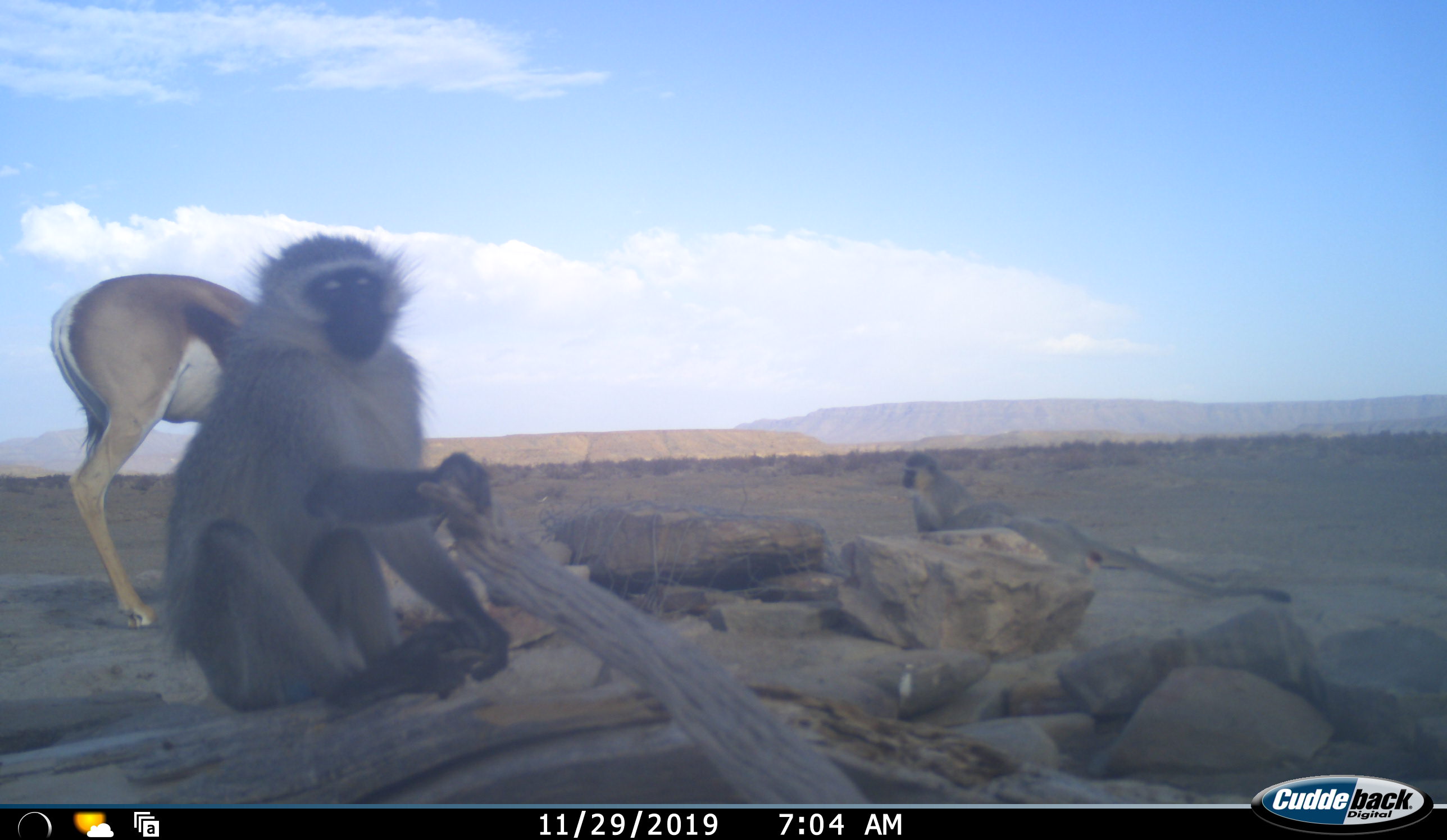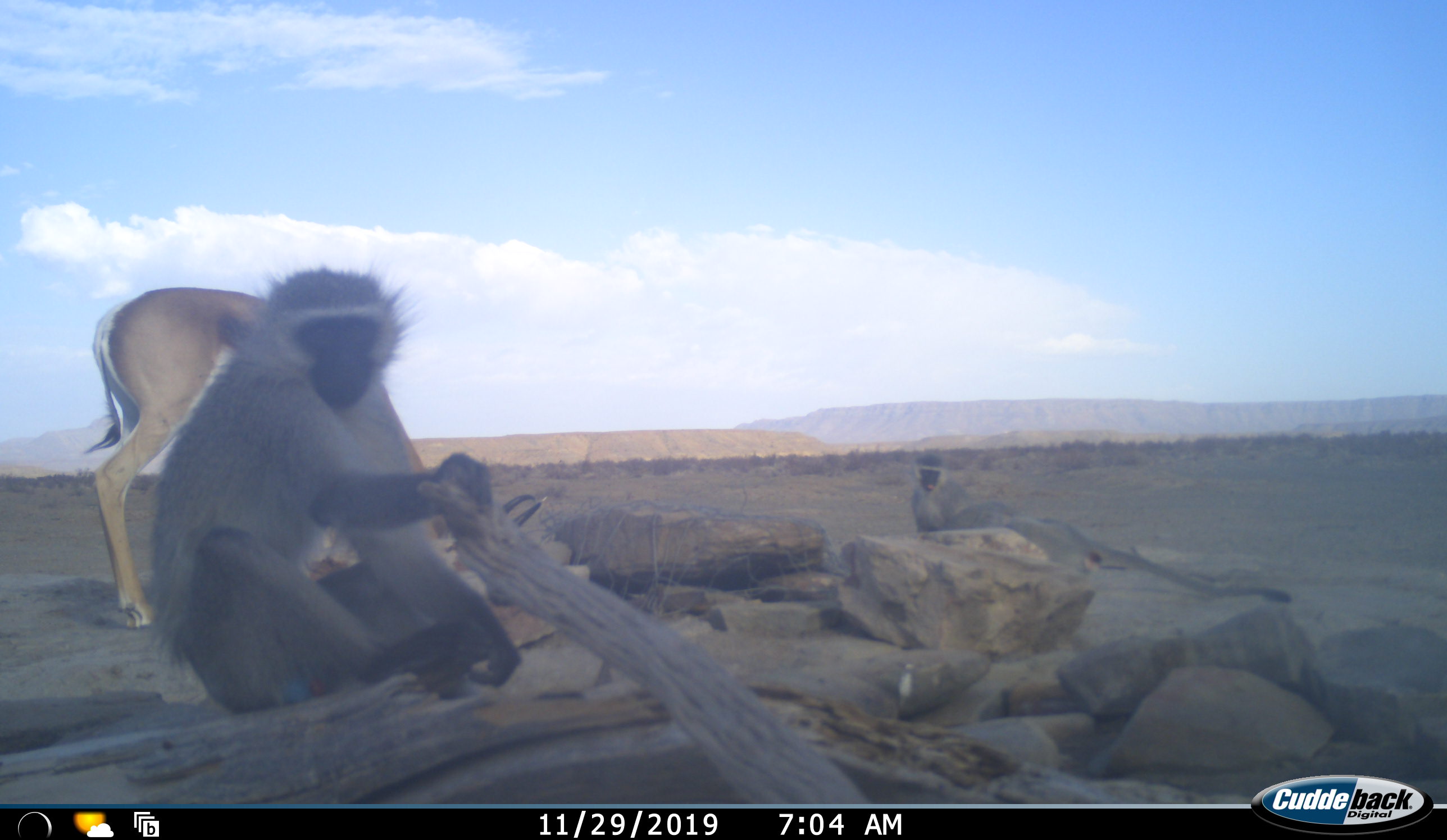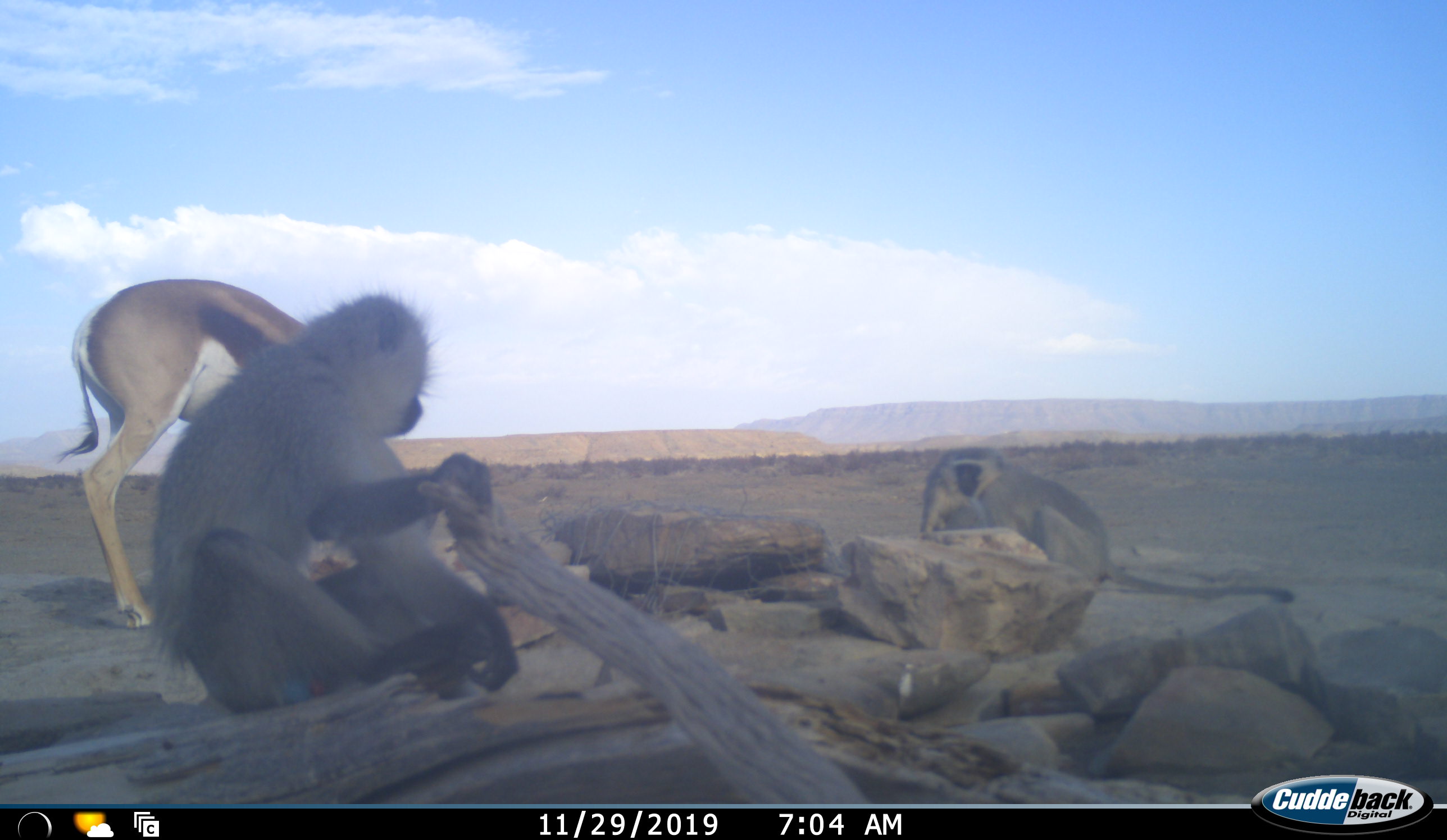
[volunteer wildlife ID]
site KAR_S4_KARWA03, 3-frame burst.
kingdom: Animalia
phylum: Chordata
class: Mammalia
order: Primates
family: Cercopithecidae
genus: Chlorocebus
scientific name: Chlorocebus pygerythrus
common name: vervet monkey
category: monkeyvervet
Monkeyvervet (vervet monkey) (Chlorocebus pygerythrus), count 3. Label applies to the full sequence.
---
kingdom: Animalia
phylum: Chordata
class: Mammalia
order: Artiodactyla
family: Bovidae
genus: Antidorcas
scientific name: Antidorcas marsupialis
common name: springbok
Springbok (Antidorcas marsupialis), count 1. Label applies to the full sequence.